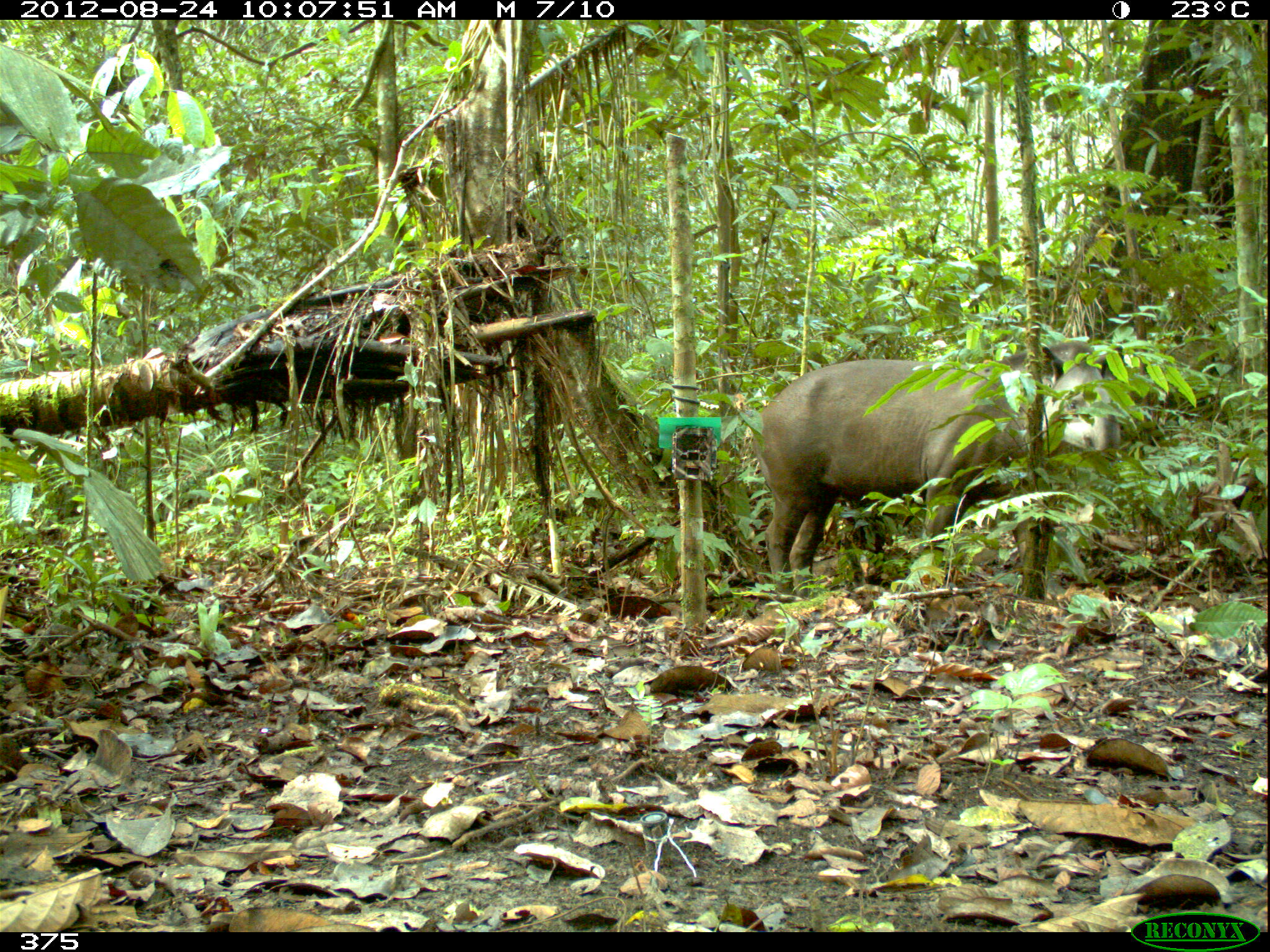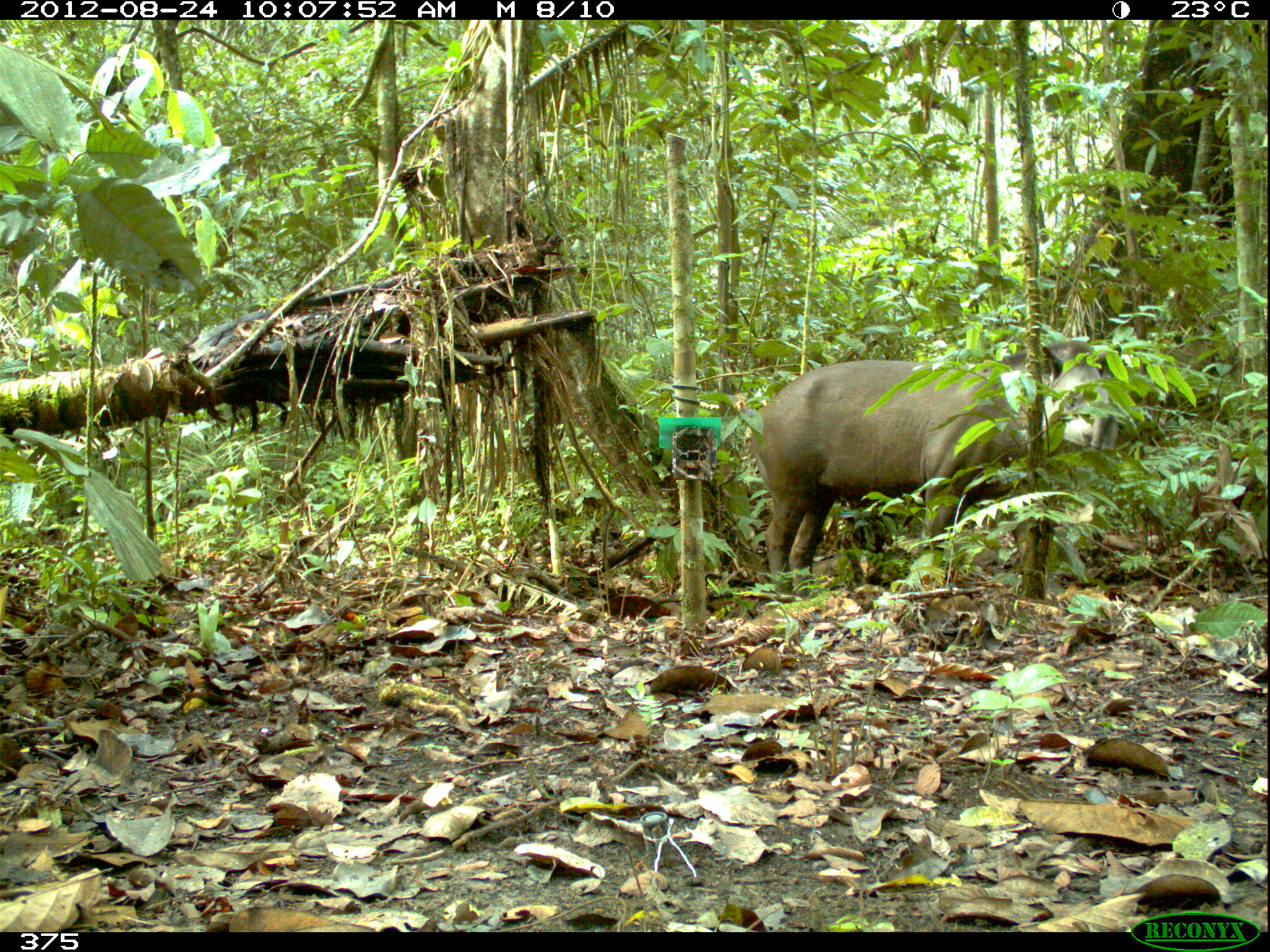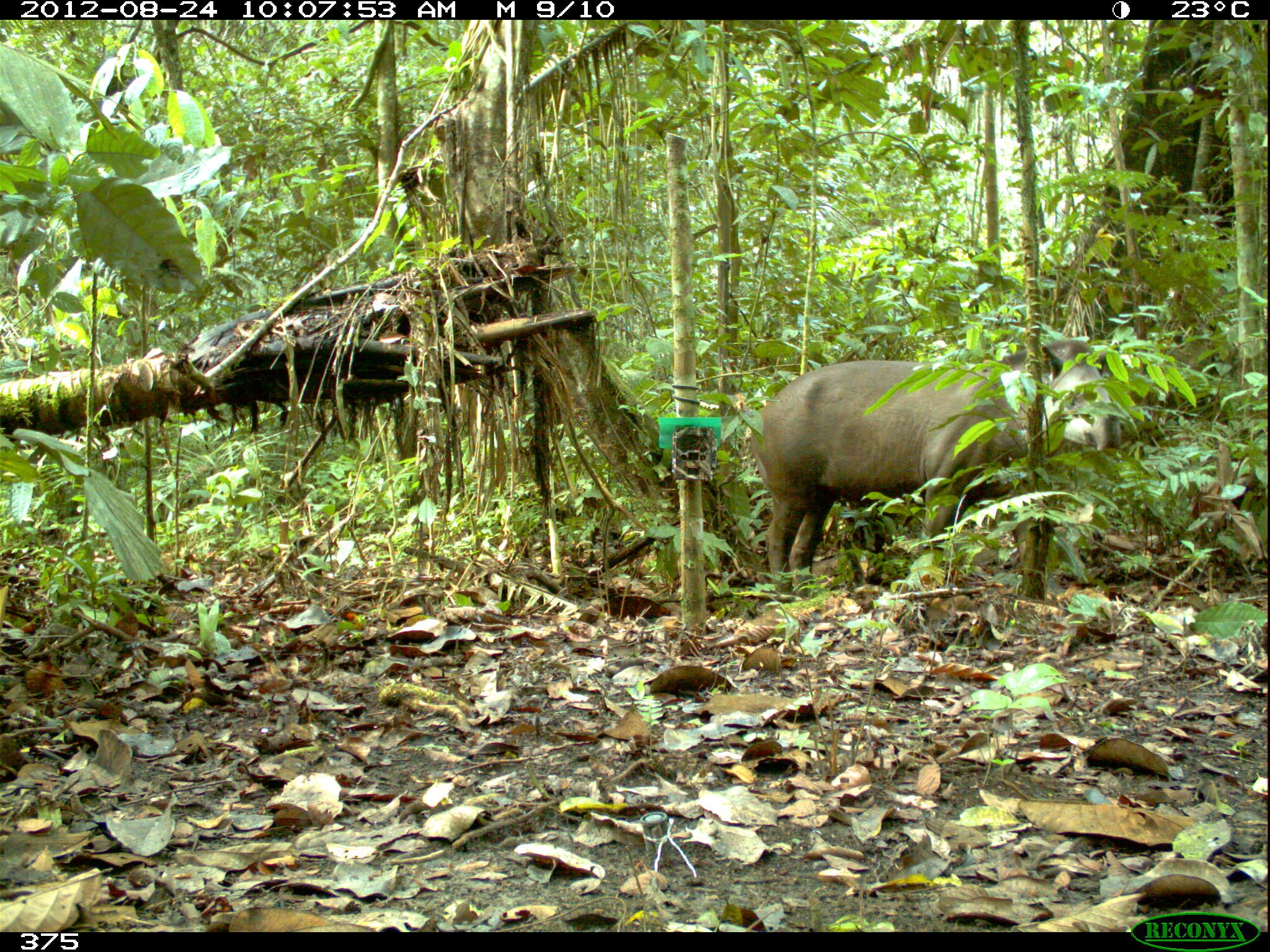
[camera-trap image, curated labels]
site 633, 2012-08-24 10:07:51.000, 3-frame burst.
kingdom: Animalia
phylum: Chordata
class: Mammalia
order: Perissodactyla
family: Tapiridae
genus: Tapirus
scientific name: Tapirus terrestris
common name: south american tapir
Tapirus terrestris (south american tapir).